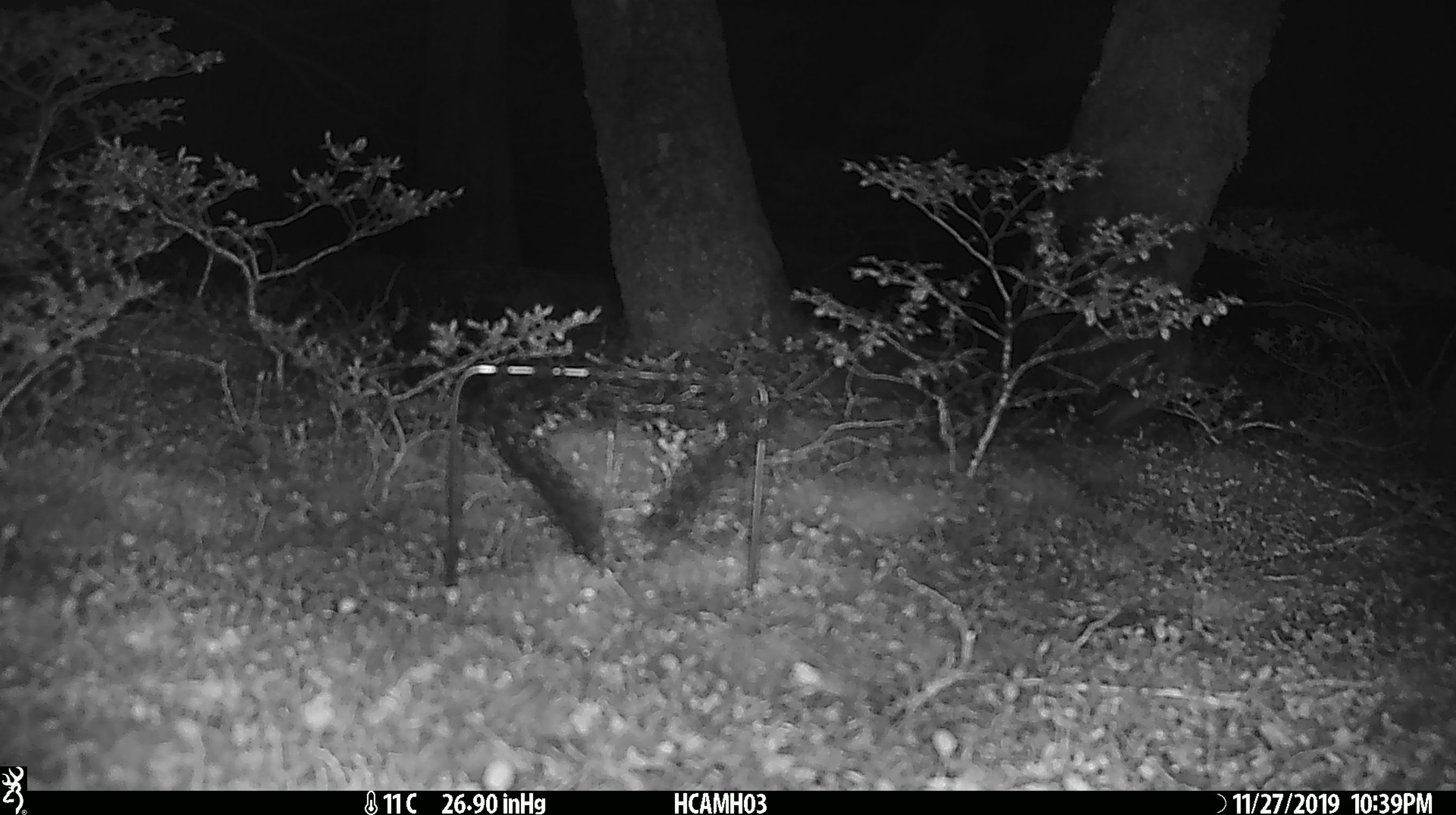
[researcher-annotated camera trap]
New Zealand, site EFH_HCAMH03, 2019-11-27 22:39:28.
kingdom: Animalia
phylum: Chordata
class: Mammalia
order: Rodentia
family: Muridae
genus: Mus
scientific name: Mus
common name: mouse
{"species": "mouse (Mus)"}